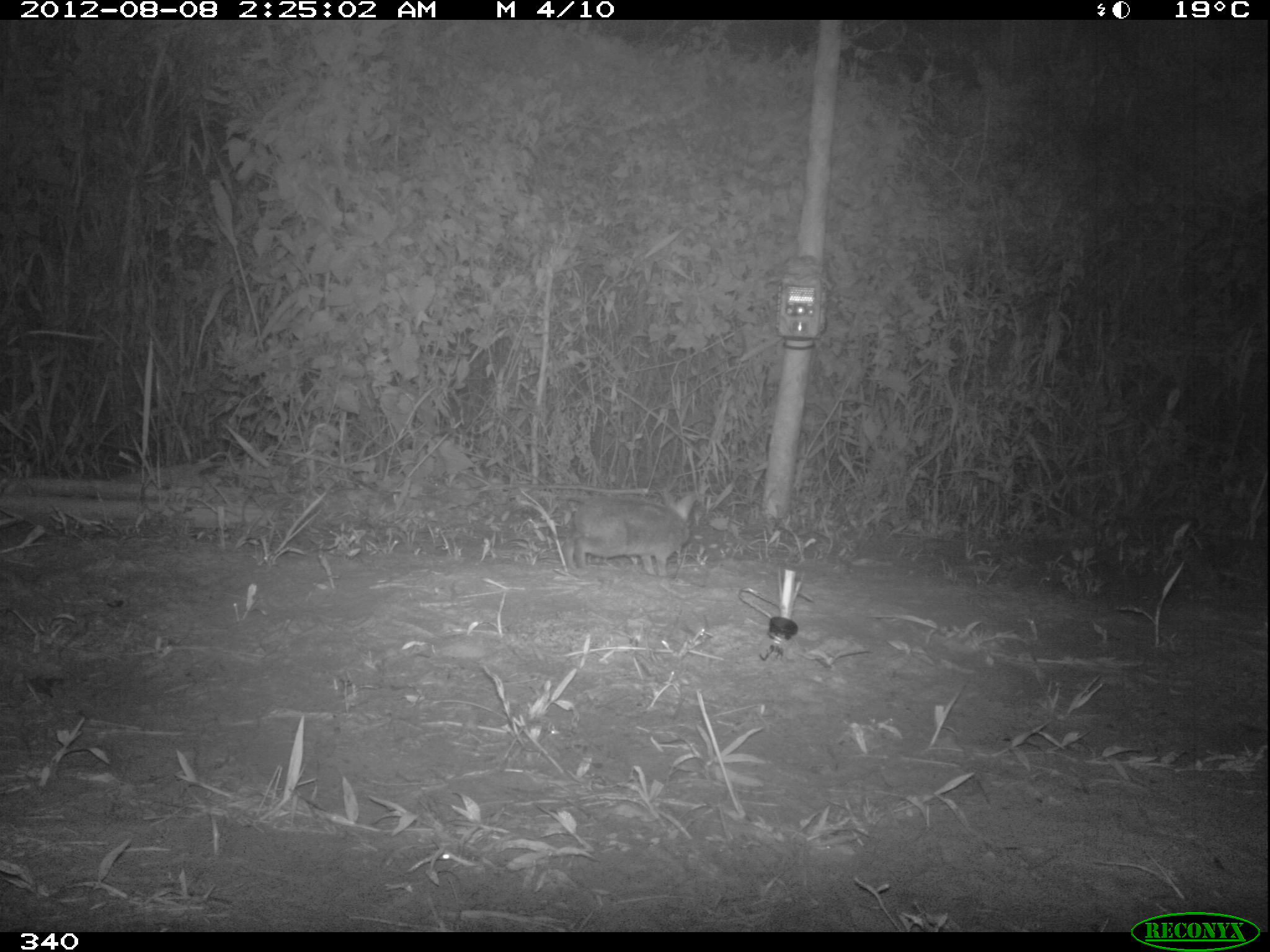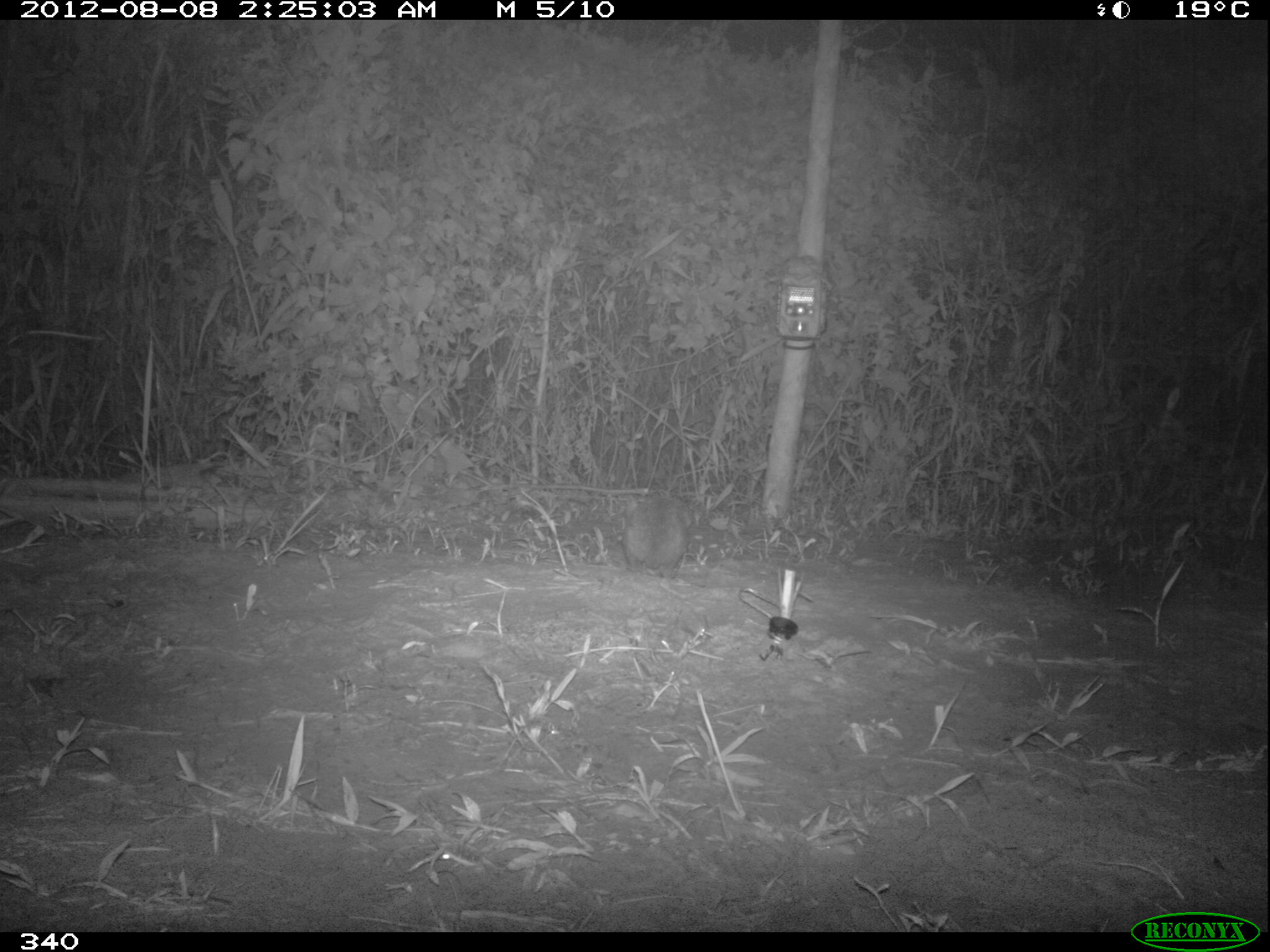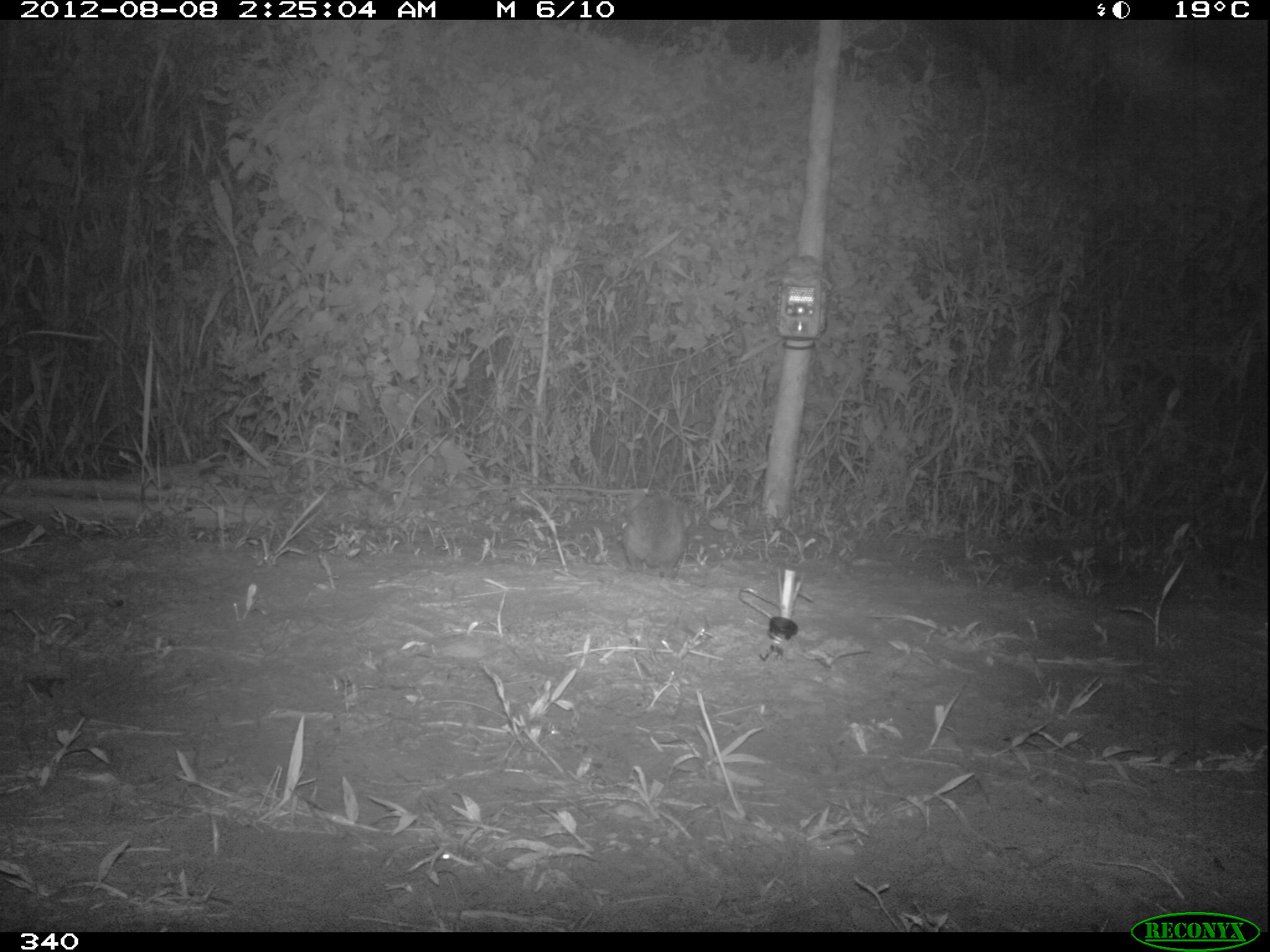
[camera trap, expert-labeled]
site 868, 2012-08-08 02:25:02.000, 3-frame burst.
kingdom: Animalia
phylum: Chordata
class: Mammalia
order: Lagomorpha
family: Leporidae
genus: Sylvilagus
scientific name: Sylvilagus brasiliensis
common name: tapeti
Sylvilagus brasiliensis (tapeti).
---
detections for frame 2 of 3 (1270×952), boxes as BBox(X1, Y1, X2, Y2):
sylvilagus brasiliensis: BBox(621, 494, 687, 573)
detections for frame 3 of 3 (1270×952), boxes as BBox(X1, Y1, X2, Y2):
sylvilagus brasiliensis: BBox(623, 486, 687, 577)